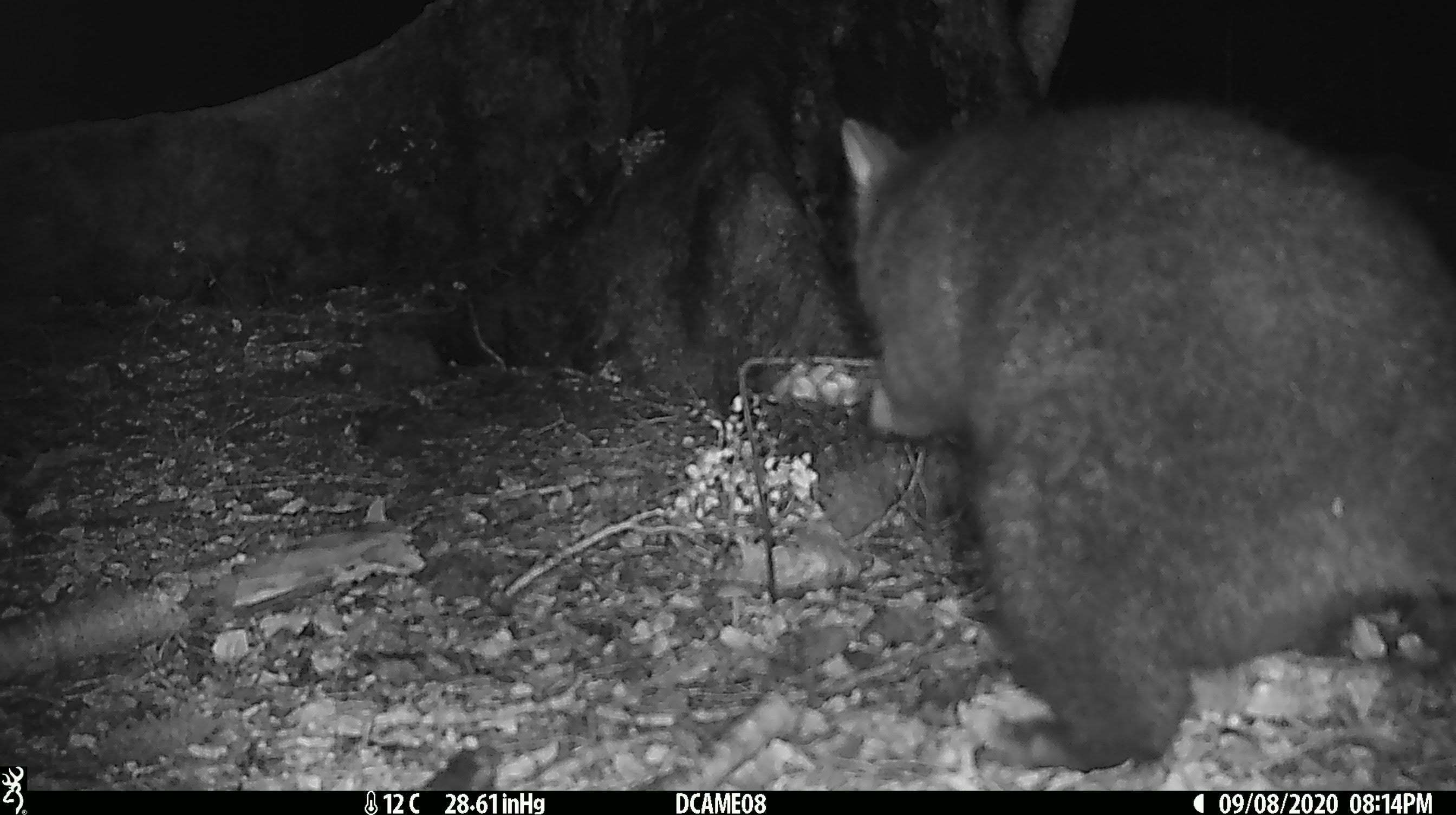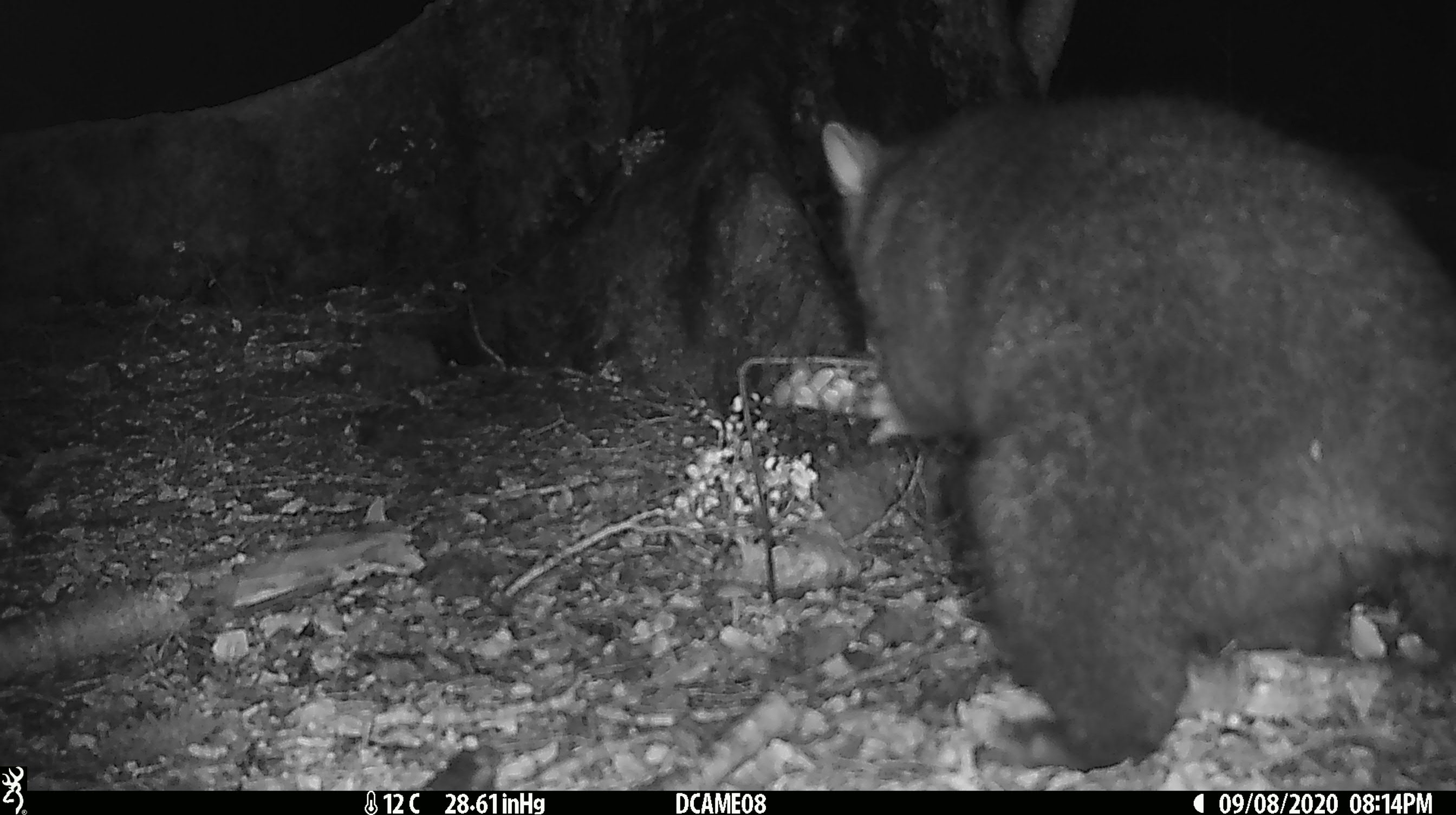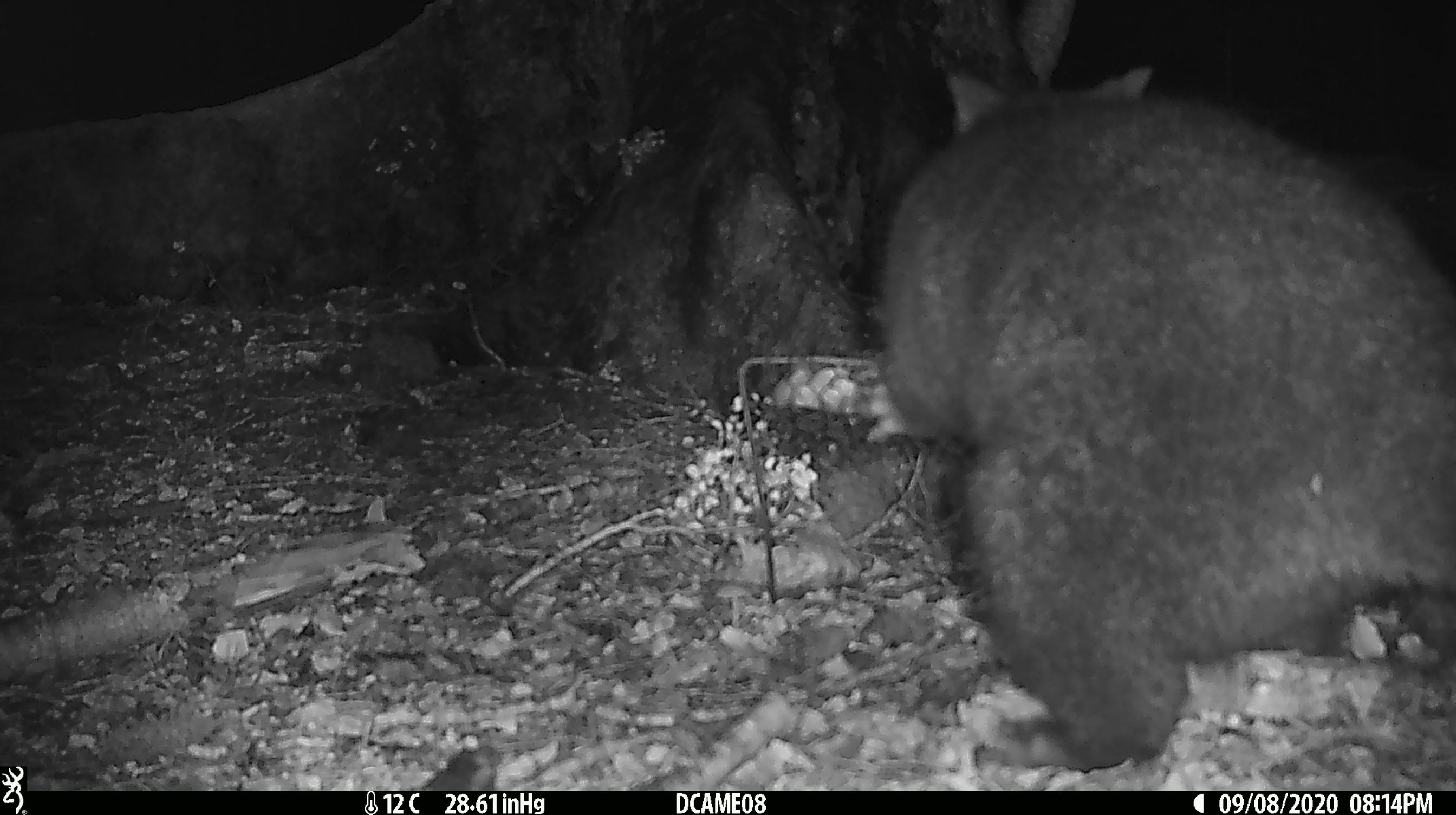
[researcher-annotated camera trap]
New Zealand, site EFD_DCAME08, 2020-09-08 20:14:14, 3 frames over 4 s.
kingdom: Animalia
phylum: Chordata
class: Mammalia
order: Diprotodontia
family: Phalangeridae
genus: Trichosurus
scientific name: Trichosurus vulpecula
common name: common brushtail possum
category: possum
Possum (common brushtail possum) (Trichosurus vulpecula).